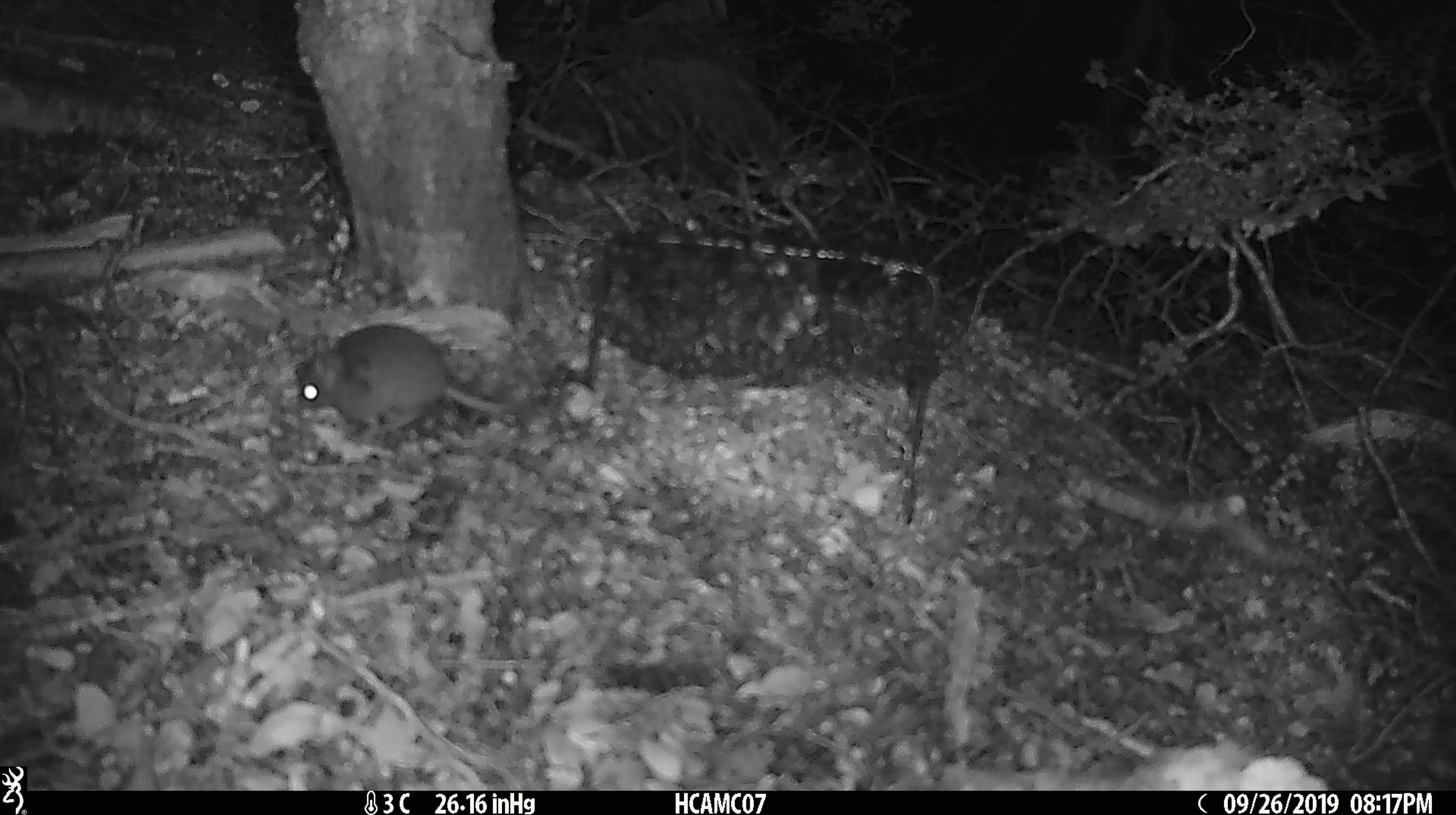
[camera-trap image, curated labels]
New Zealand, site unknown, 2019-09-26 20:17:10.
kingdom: Animalia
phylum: Chordata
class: Mammalia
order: Rodentia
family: Muridae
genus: Mus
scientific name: Mus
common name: mouse